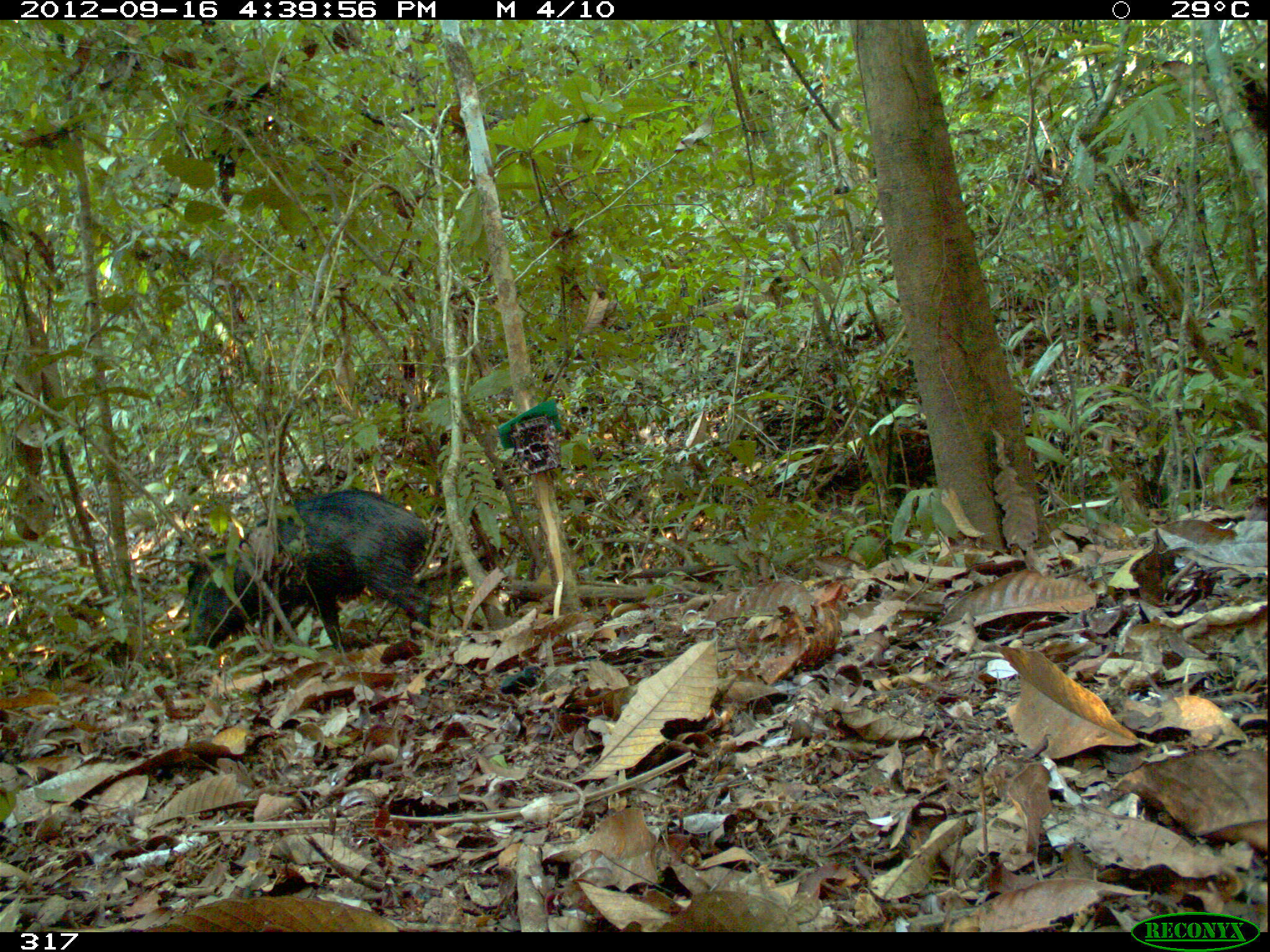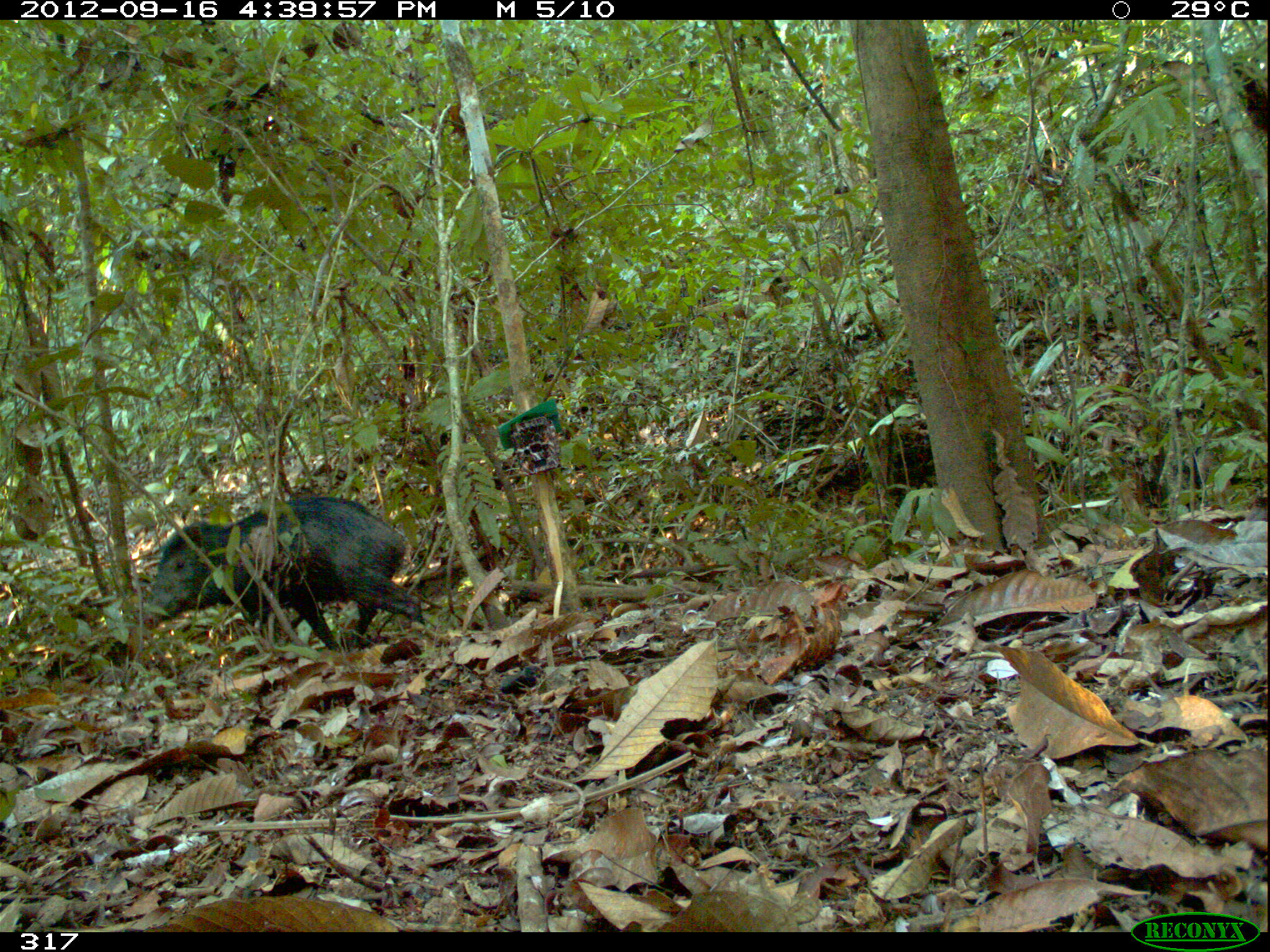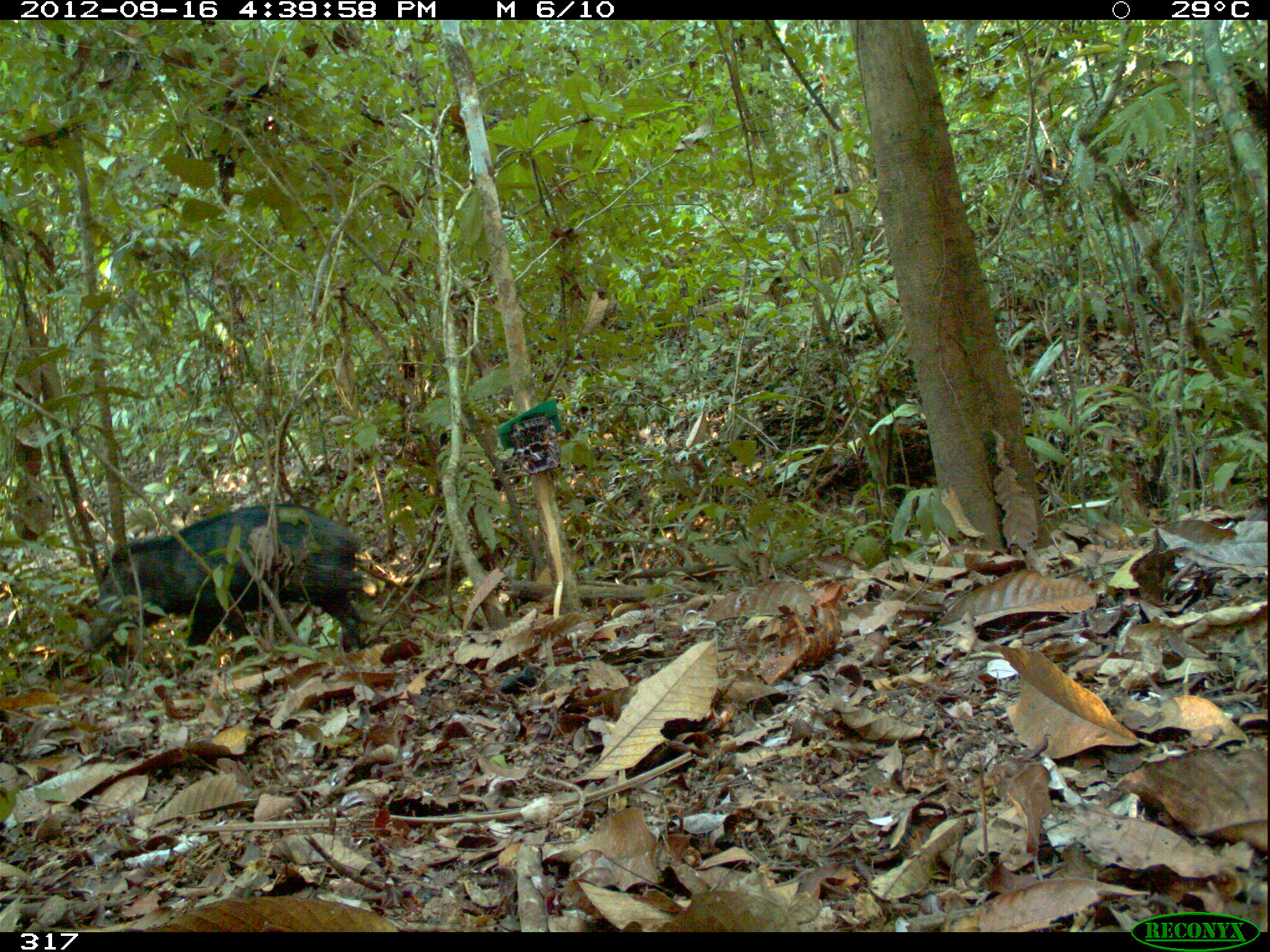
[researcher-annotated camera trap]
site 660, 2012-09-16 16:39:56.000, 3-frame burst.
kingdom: Animalia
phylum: Chordata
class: Mammalia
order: Artiodactyla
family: Tayassuidae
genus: Tayassu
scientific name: Tayassu pecari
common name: white-lipped peccary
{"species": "Tayassu pecari (white-lipped peccary)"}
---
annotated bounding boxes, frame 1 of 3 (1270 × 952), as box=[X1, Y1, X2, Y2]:
tayassu pecari: box=[185, 488, 432, 659]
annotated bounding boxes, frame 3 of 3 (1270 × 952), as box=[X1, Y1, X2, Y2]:
tayassu pecari: box=[89, 502, 362, 671]